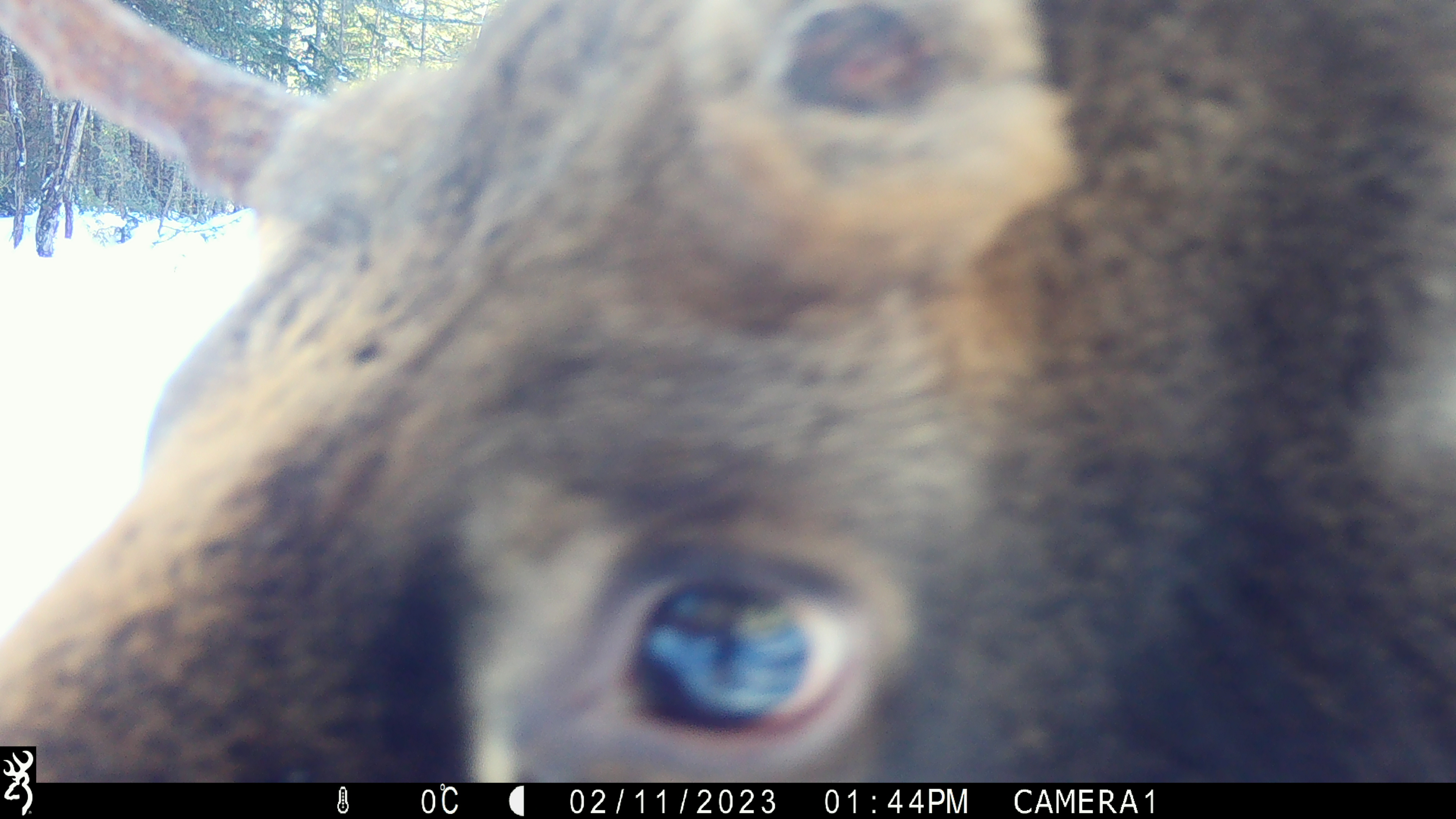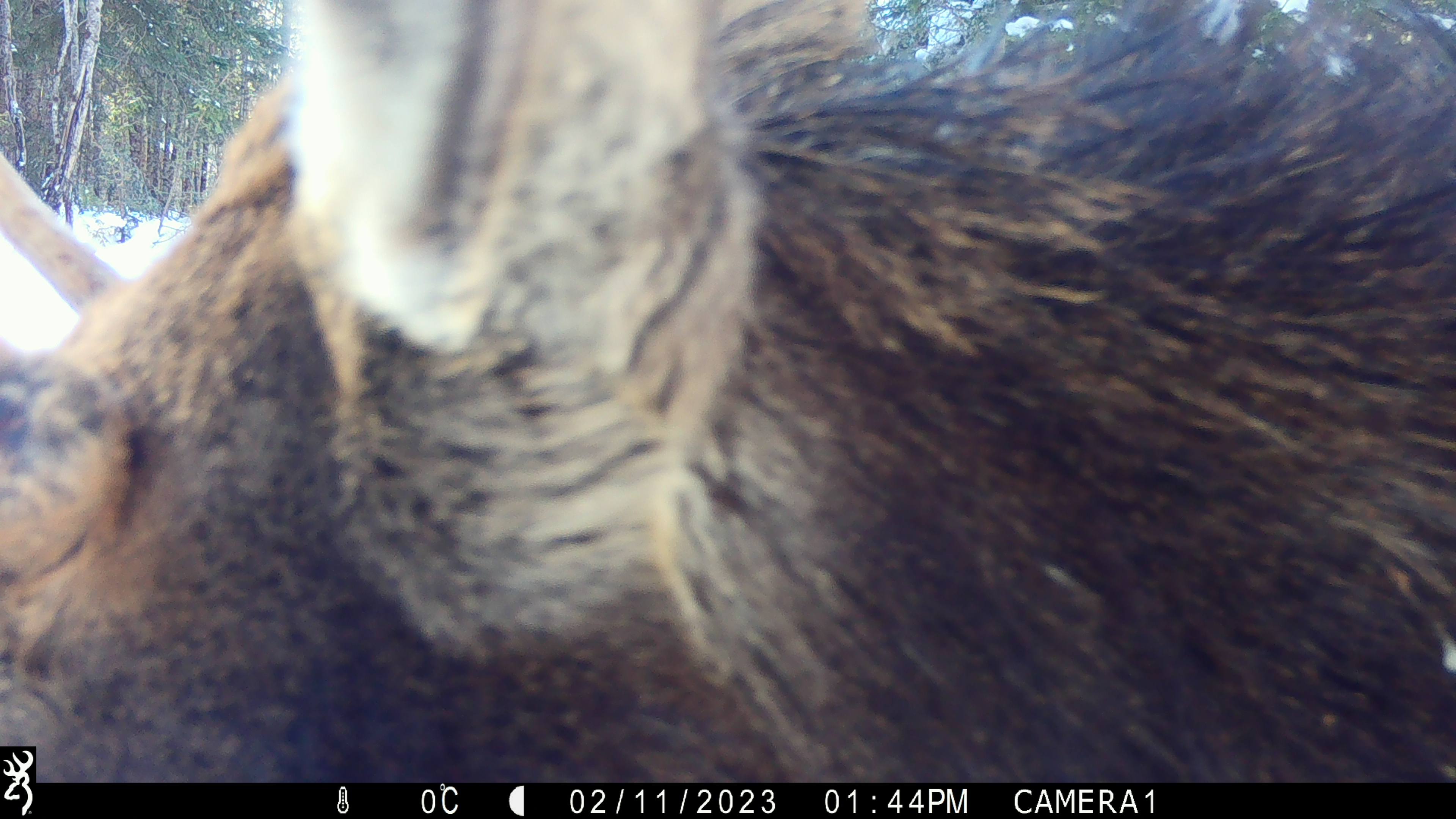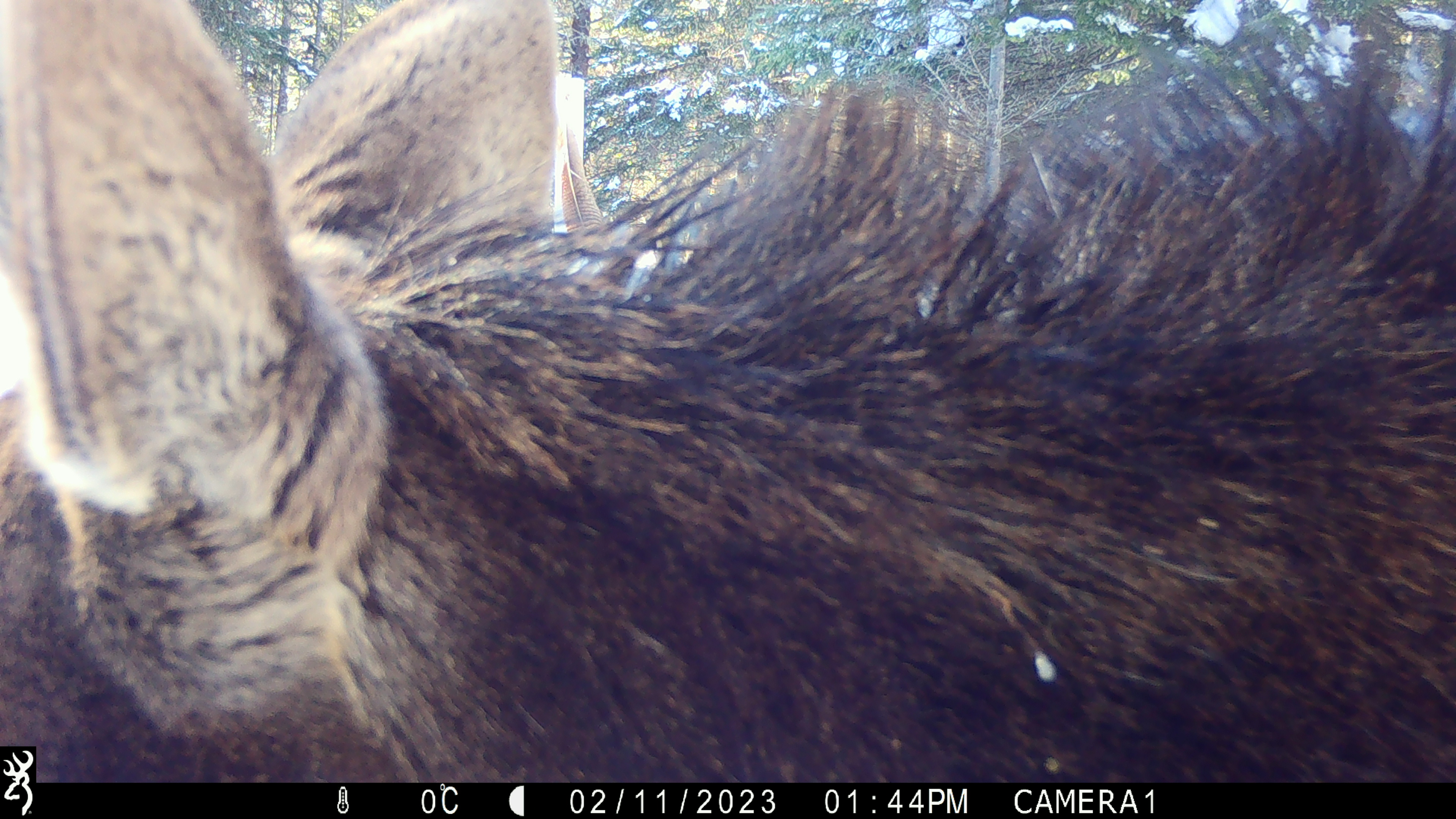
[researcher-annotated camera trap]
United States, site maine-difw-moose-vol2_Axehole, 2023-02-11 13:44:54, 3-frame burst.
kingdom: Animalia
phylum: Chordata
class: Mammalia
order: Artiodactyla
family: Cervidae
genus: Alces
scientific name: Alces alces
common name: moose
Moose (Alces alces).